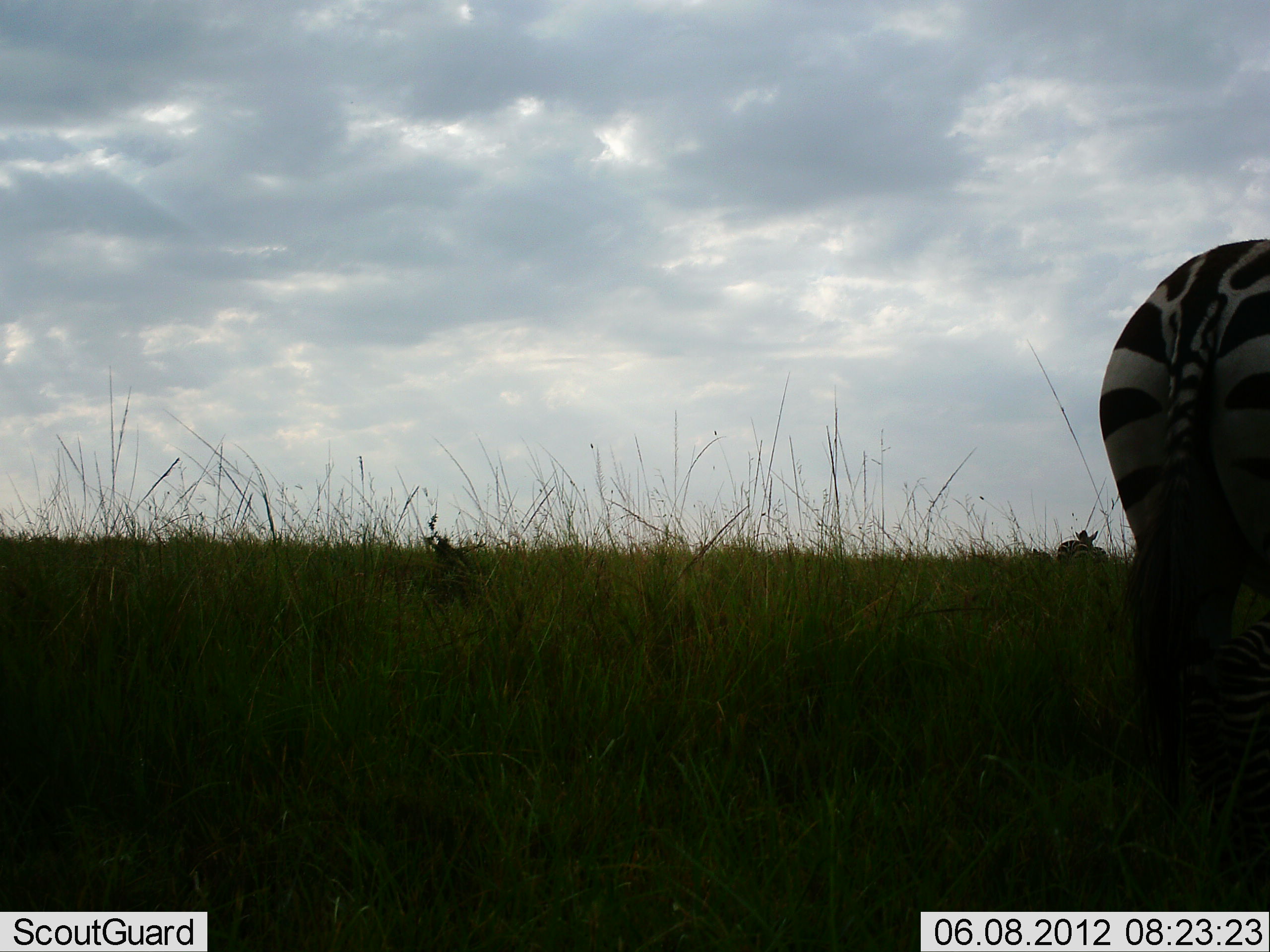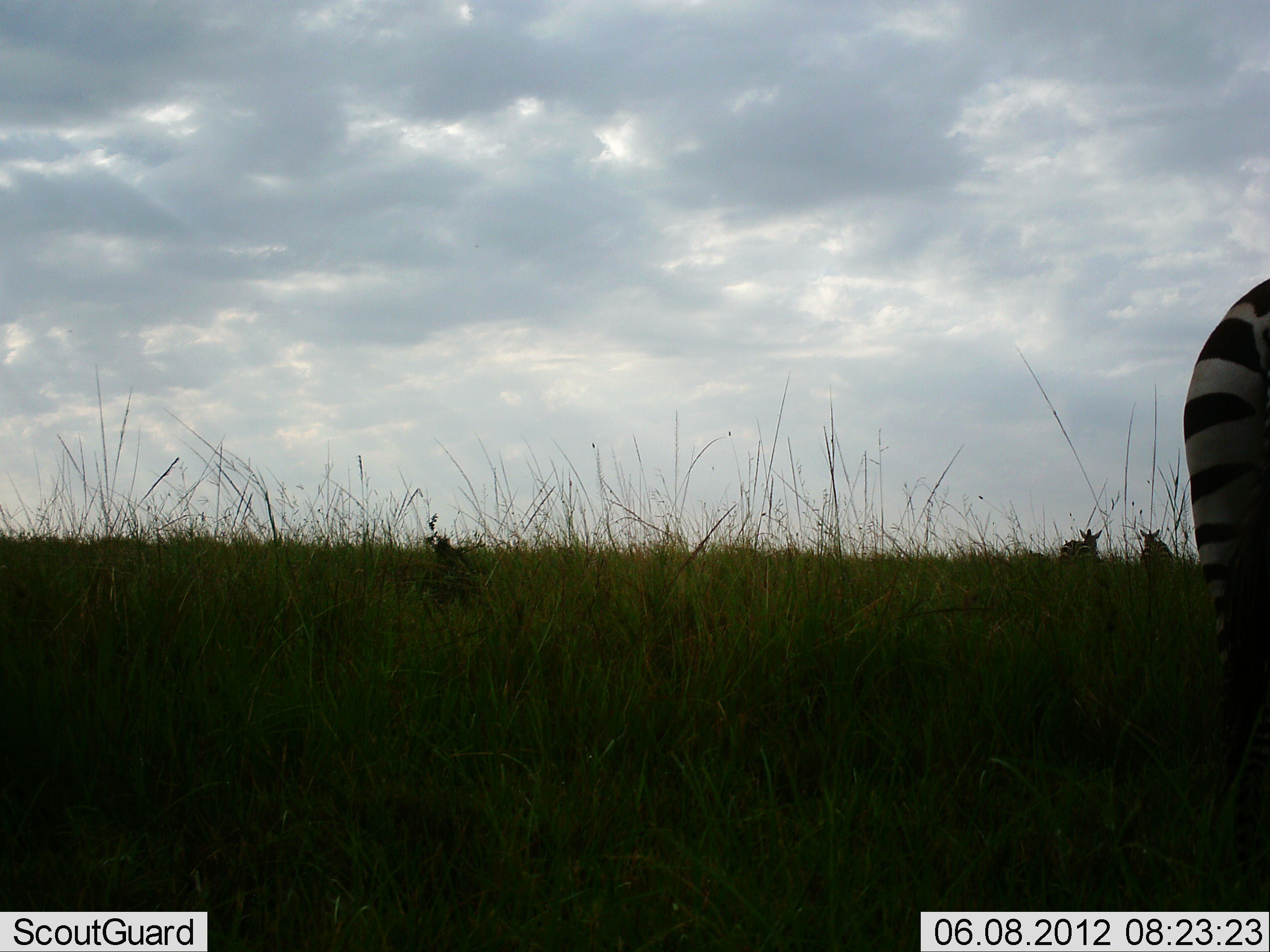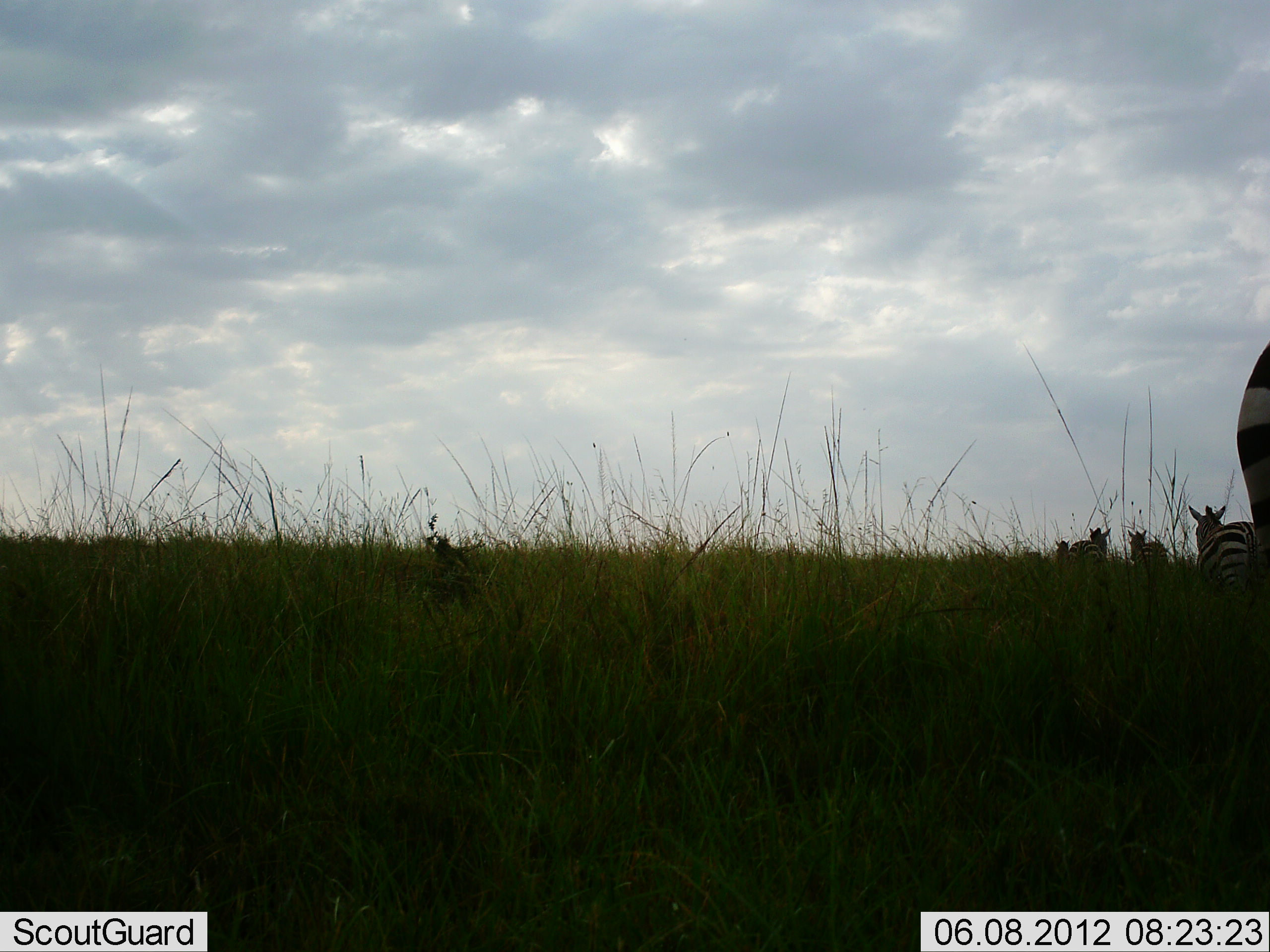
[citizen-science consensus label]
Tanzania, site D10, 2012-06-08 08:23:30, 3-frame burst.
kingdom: Animalia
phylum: Chordata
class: Mammalia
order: Perissodactyla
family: Equidae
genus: Equus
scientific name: Equus quagga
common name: plains zebra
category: zebra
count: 5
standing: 40%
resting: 0%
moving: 80%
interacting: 0%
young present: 0%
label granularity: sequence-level